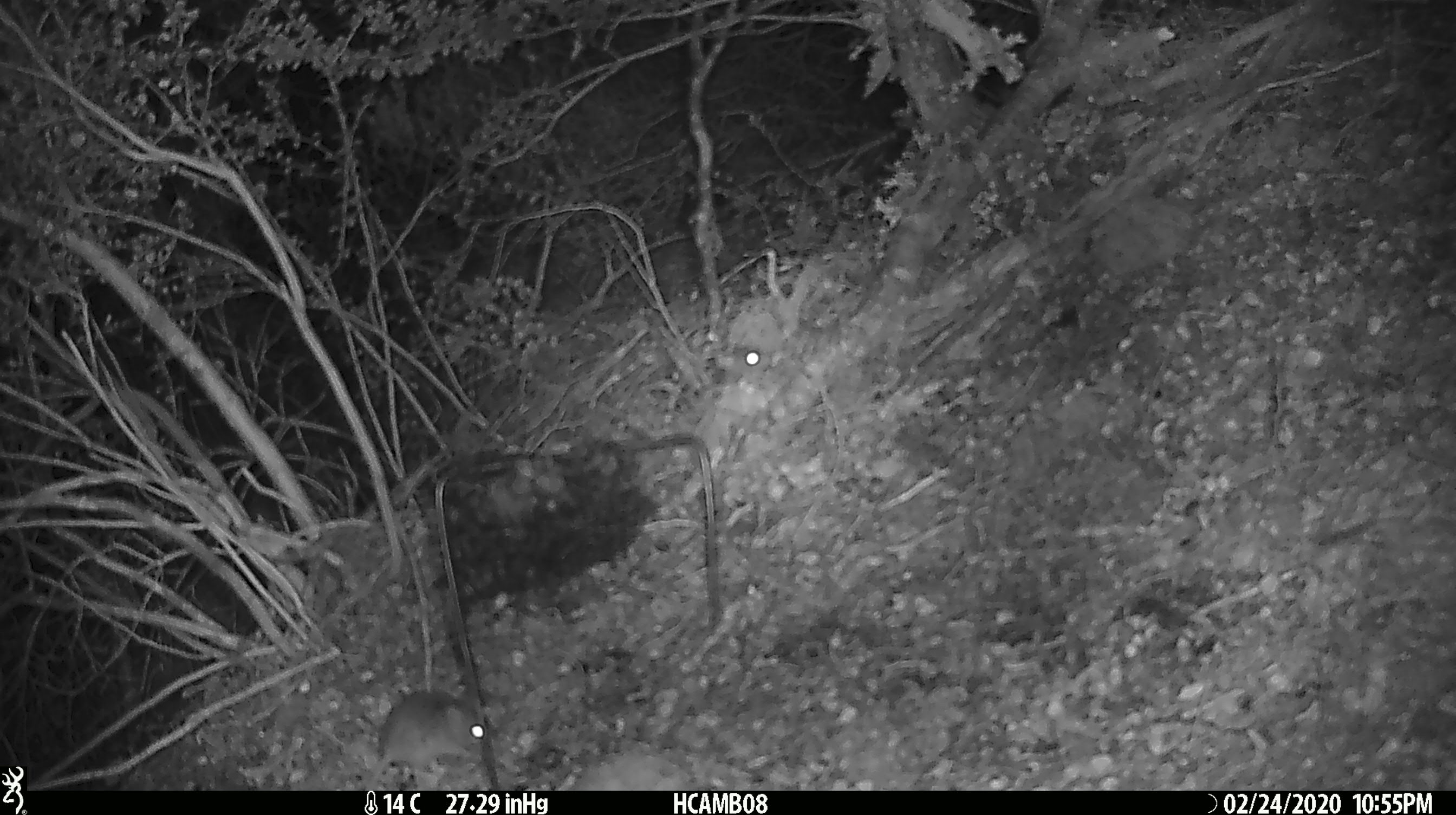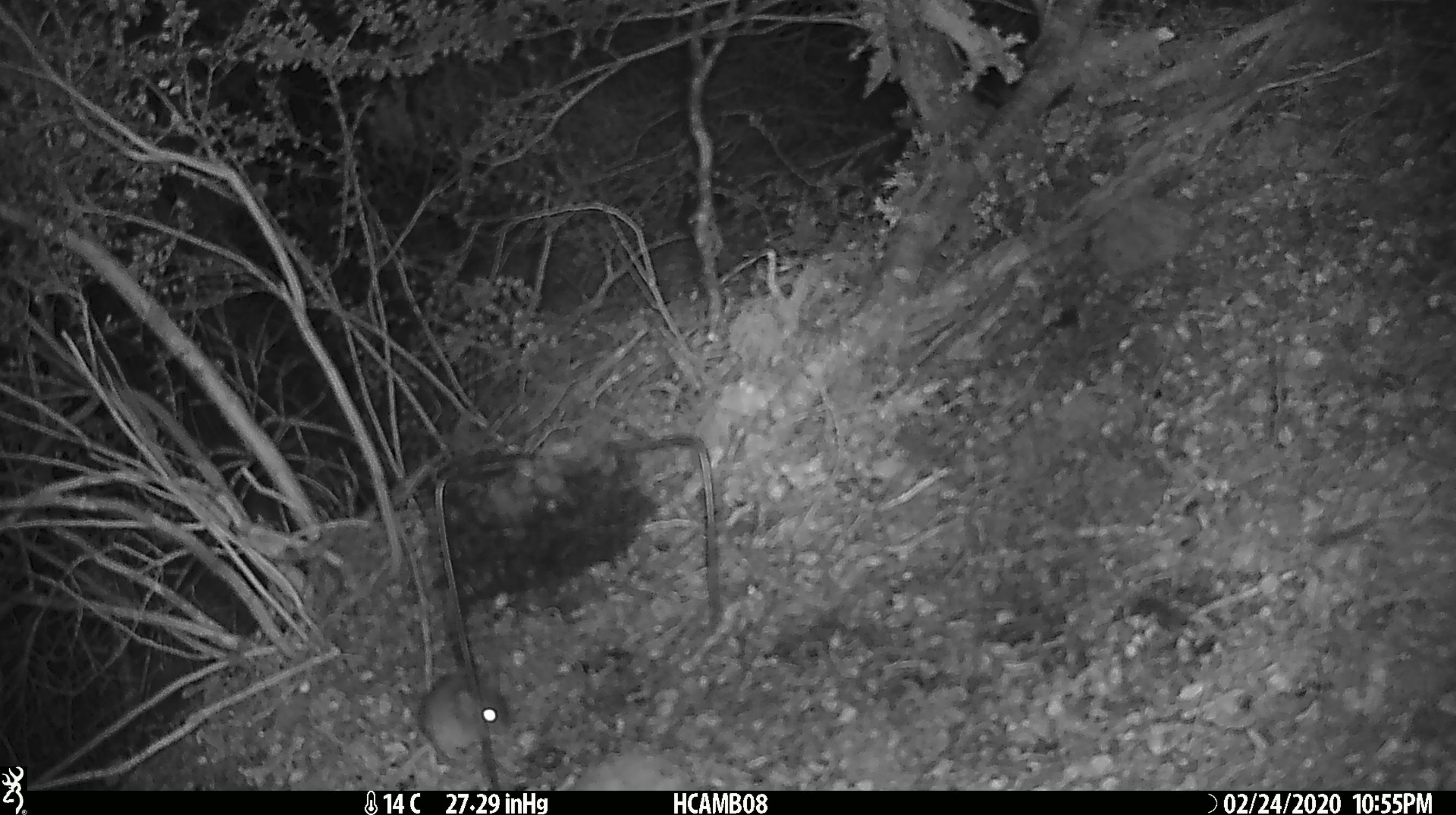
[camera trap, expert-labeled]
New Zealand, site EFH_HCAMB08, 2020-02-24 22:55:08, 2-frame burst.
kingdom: Animalia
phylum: Chordata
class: Mammalia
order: Rodentia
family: Muridae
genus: Mus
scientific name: Mus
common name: mouse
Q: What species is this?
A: Mouse (Mus).